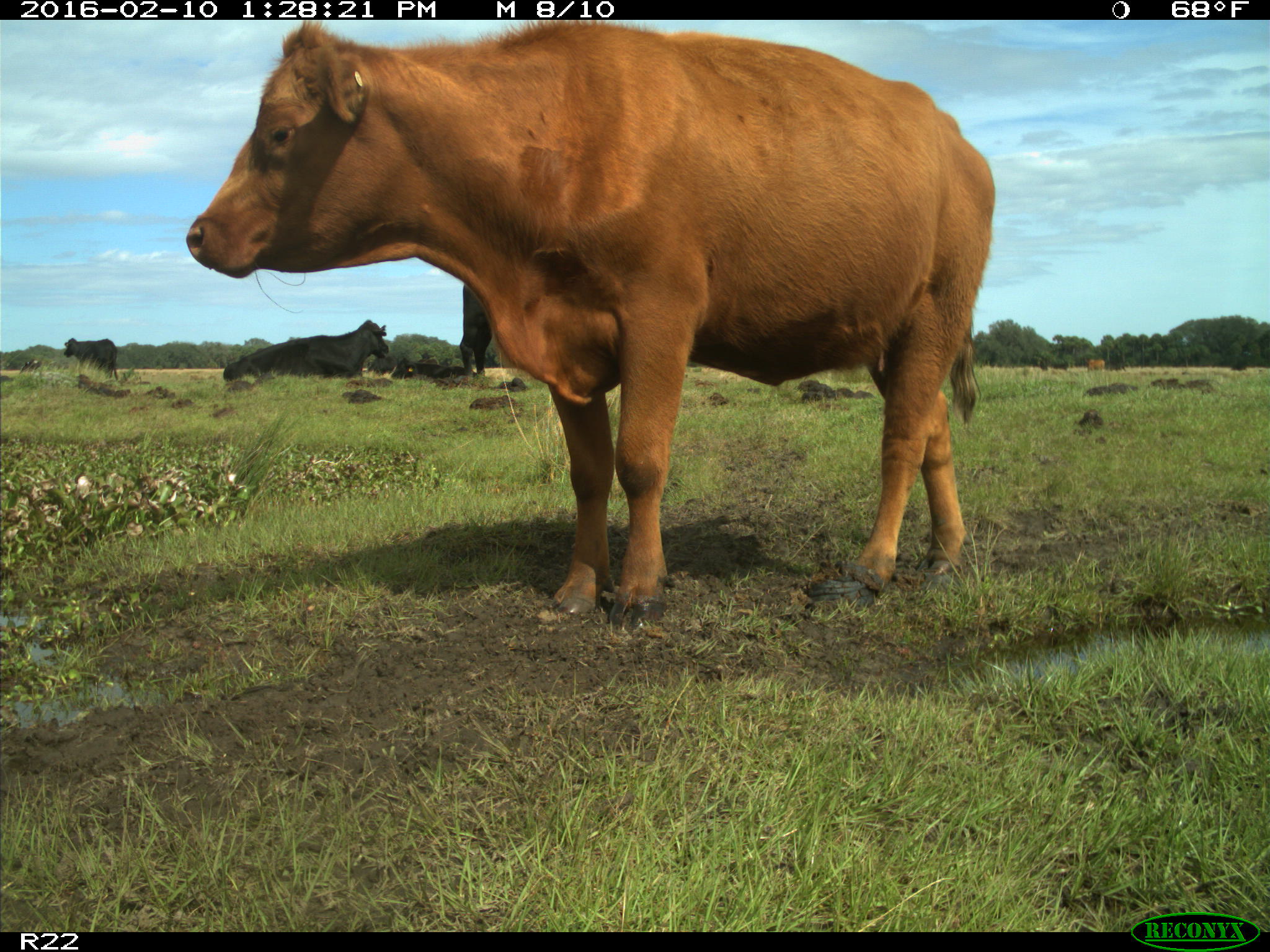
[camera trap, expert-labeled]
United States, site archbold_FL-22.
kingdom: Animalia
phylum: Chordata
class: Mammalia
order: Artiodactyla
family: Bovidae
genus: Bos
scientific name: Bos taurus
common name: domestic cow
Bos taurus (domestic cow).